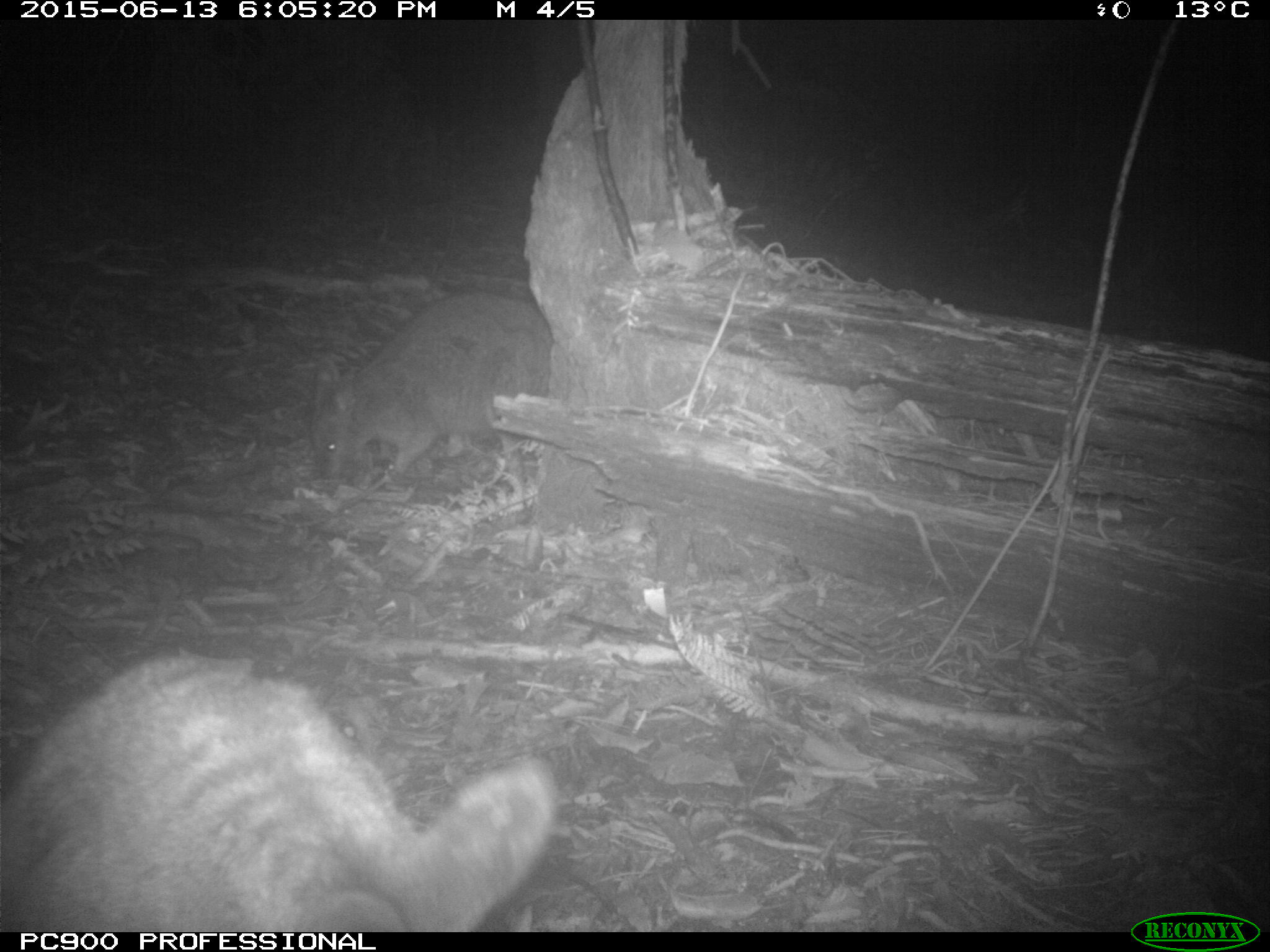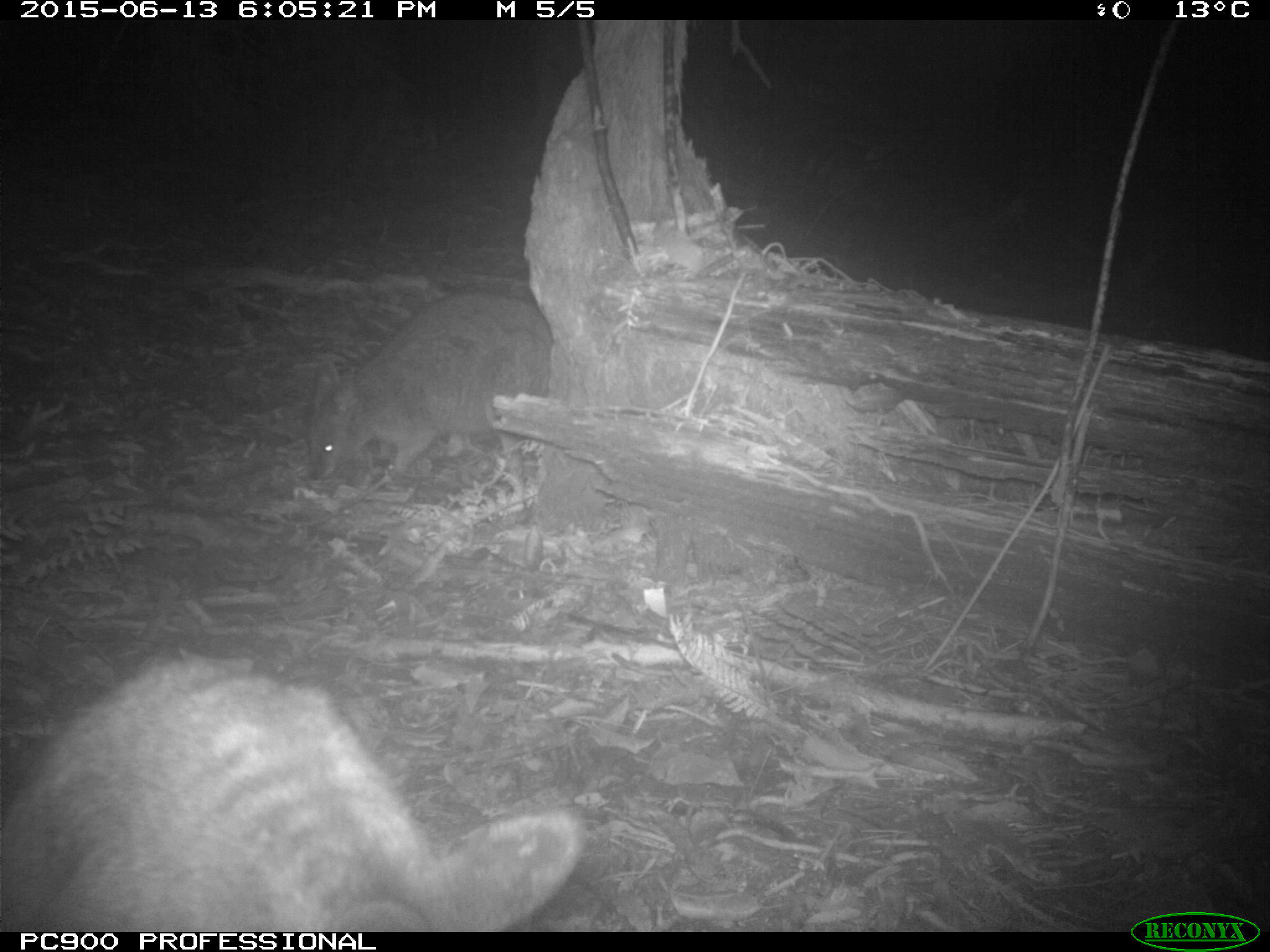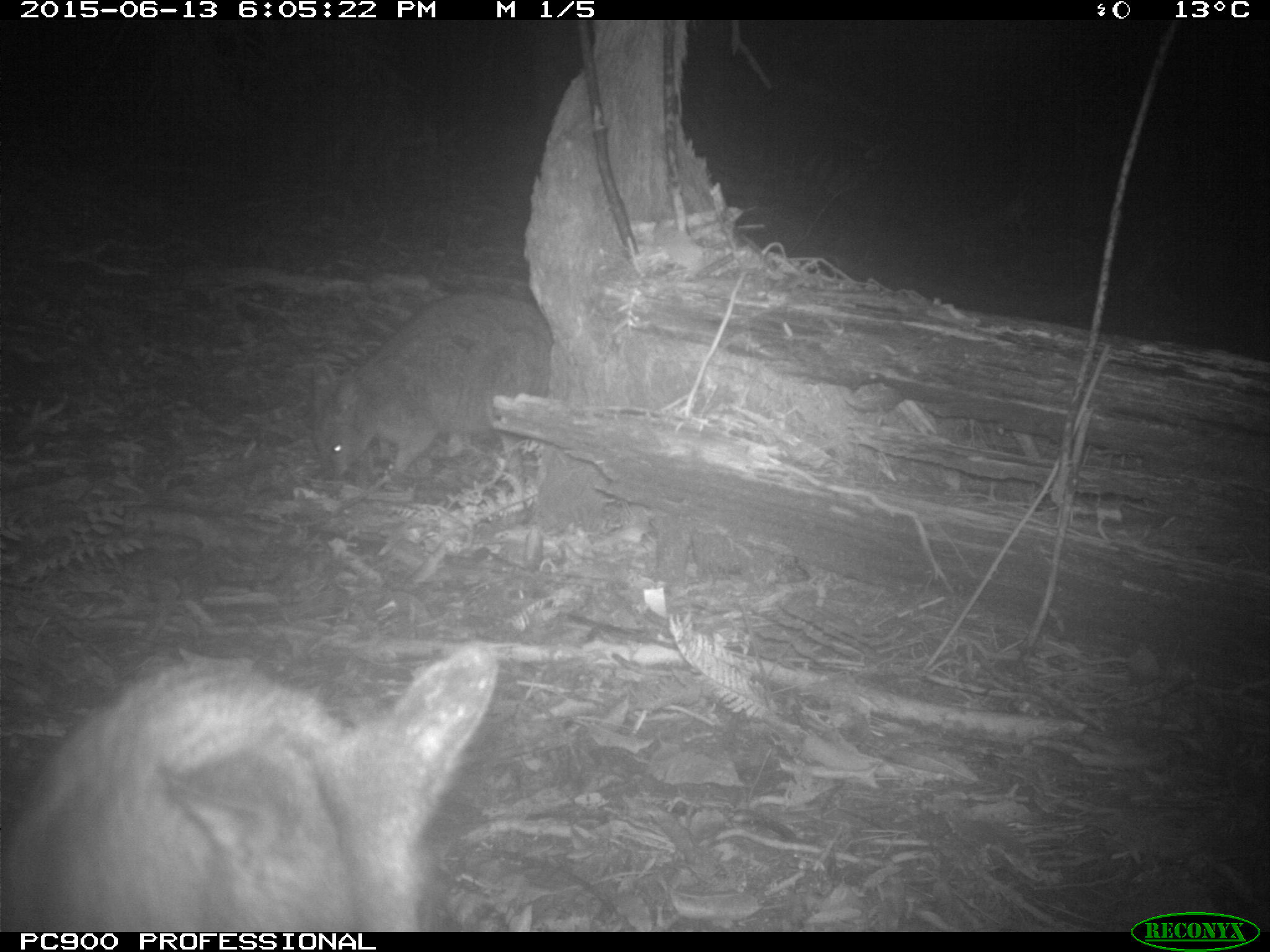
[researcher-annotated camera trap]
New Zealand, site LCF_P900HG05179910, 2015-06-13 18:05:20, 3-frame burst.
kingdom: Animalia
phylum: Chordata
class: Mammalia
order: Diprotodontia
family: Macropodidae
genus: Notamacropus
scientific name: Notamacropus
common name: wallaby